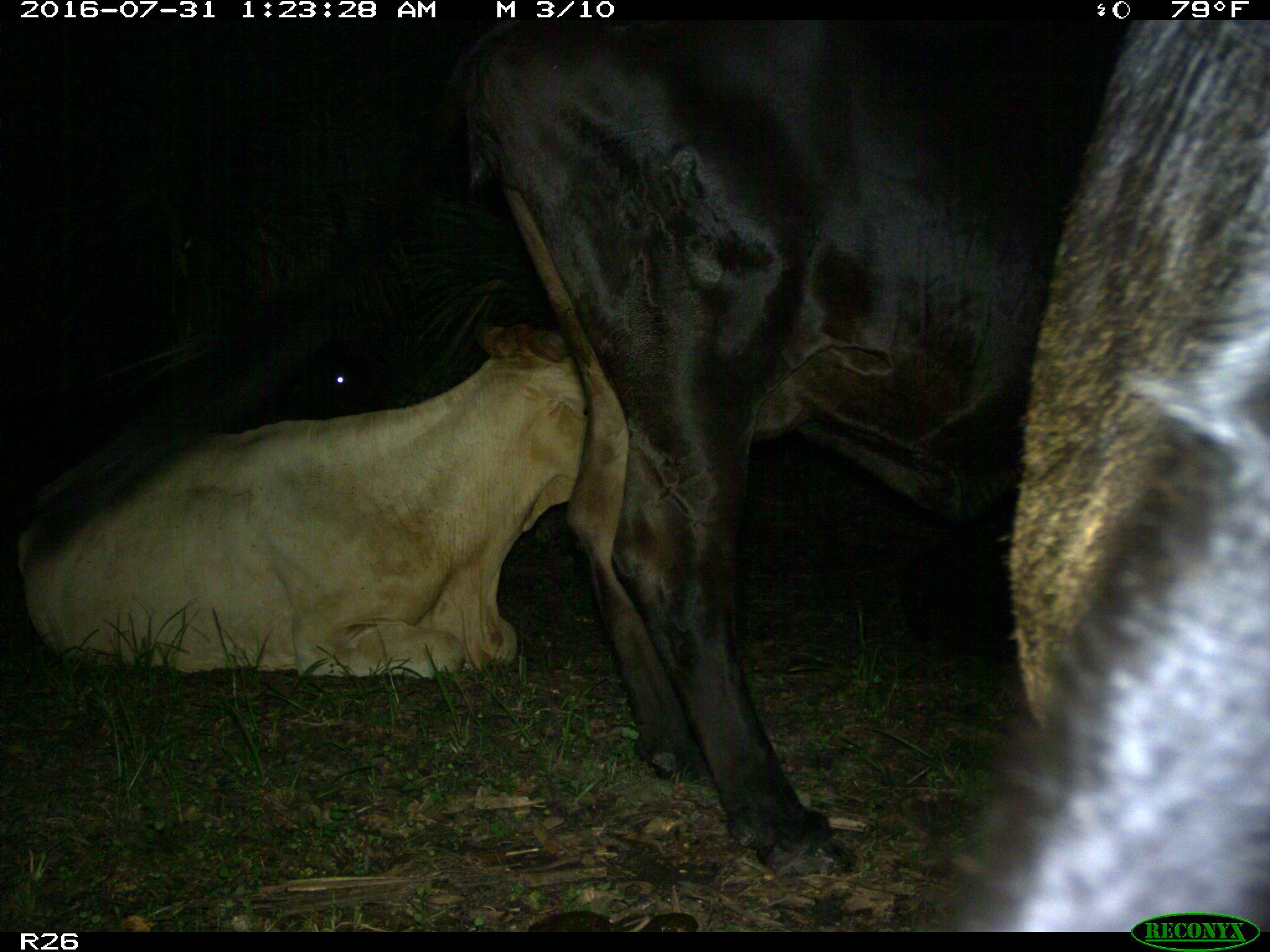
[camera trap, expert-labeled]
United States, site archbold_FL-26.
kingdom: Animalia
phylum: Chordata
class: Mammalia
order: Artiodactyla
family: Bovidae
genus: Bos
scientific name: Bos taurus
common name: domestic cow